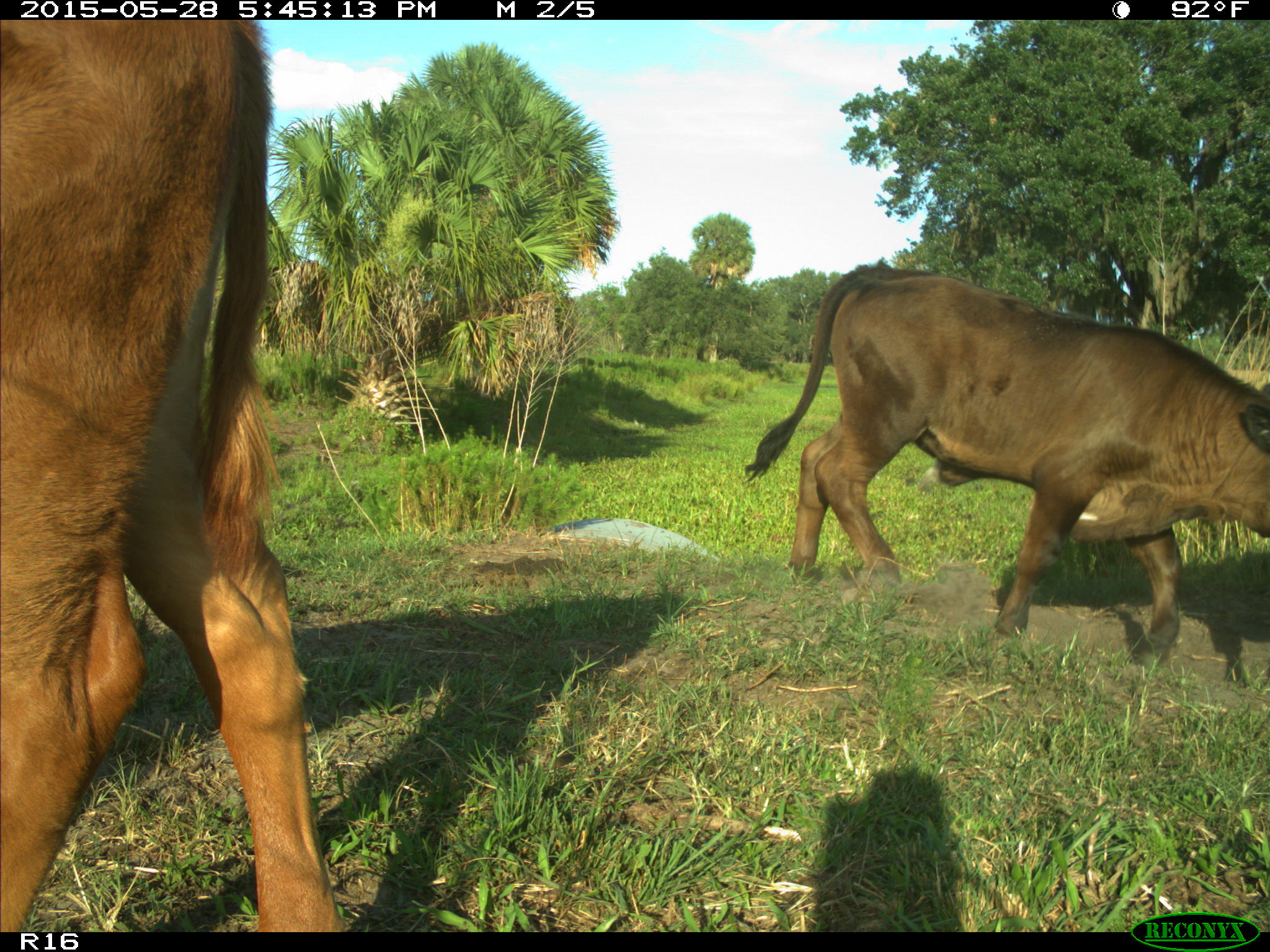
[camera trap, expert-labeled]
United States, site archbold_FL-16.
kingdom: Animalia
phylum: Chordata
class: Mammalia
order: Artiodactyla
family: Bovidae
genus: Bos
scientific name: Bos taurus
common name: domestic cow